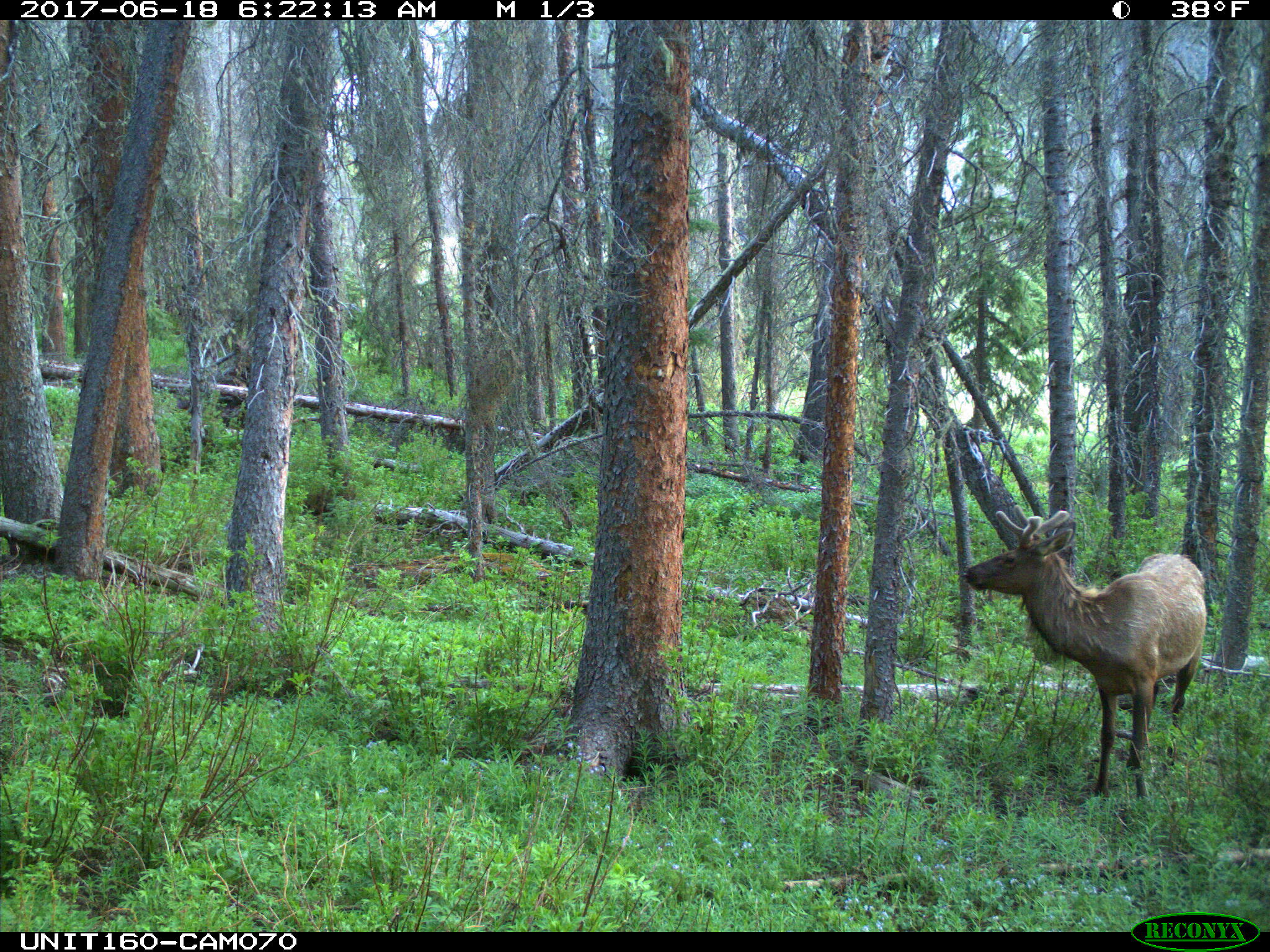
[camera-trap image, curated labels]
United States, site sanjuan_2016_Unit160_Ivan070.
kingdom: Animalia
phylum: Chordata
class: Mammalia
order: Artiodactyla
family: Cervidae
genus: Cervus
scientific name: Cervus elaphus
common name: red deer